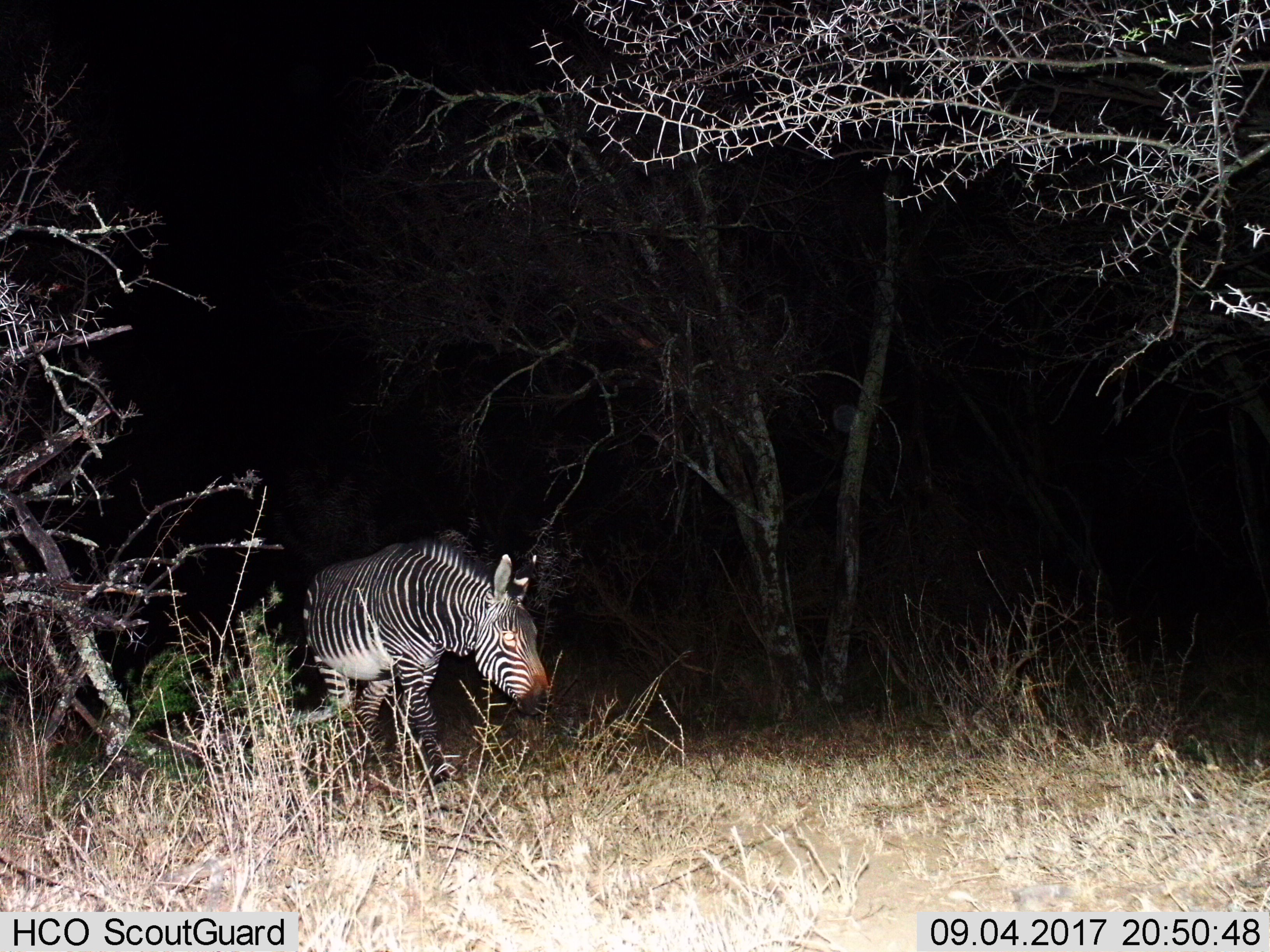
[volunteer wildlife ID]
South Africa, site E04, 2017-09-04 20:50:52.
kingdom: Animalia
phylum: Chordata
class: Mammalia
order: Perissodactyla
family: Equidae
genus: Equus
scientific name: Equus zebra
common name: mountain zebra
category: zebramountain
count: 1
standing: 20%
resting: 0%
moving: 90%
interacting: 0%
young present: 0%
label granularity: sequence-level